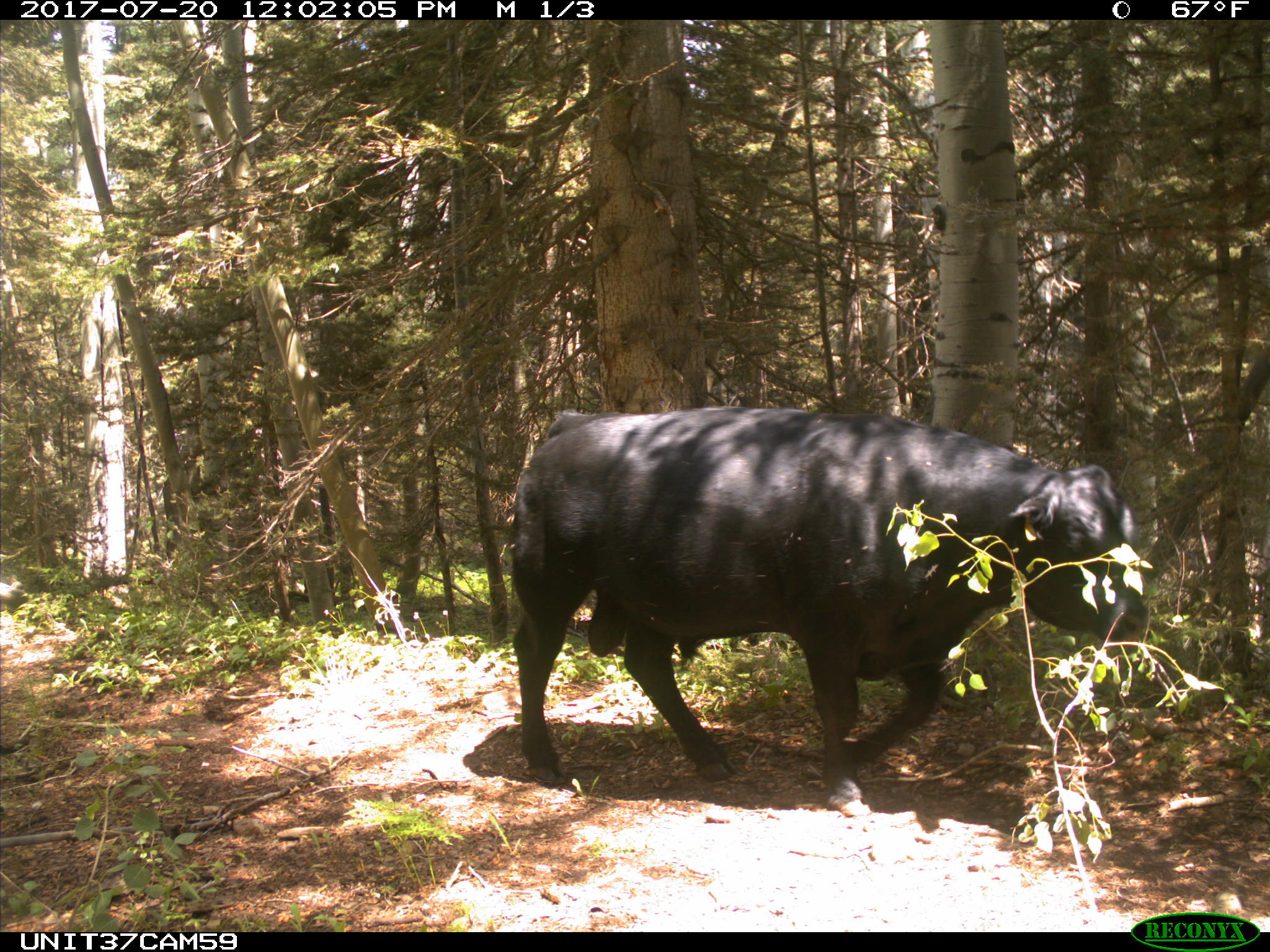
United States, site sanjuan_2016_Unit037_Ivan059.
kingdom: Animalia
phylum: Chordata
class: Mammalia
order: Artiodactyla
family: Bovidae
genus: Bos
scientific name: Bos taurus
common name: domestic cow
Bos taurus (domestic cow).